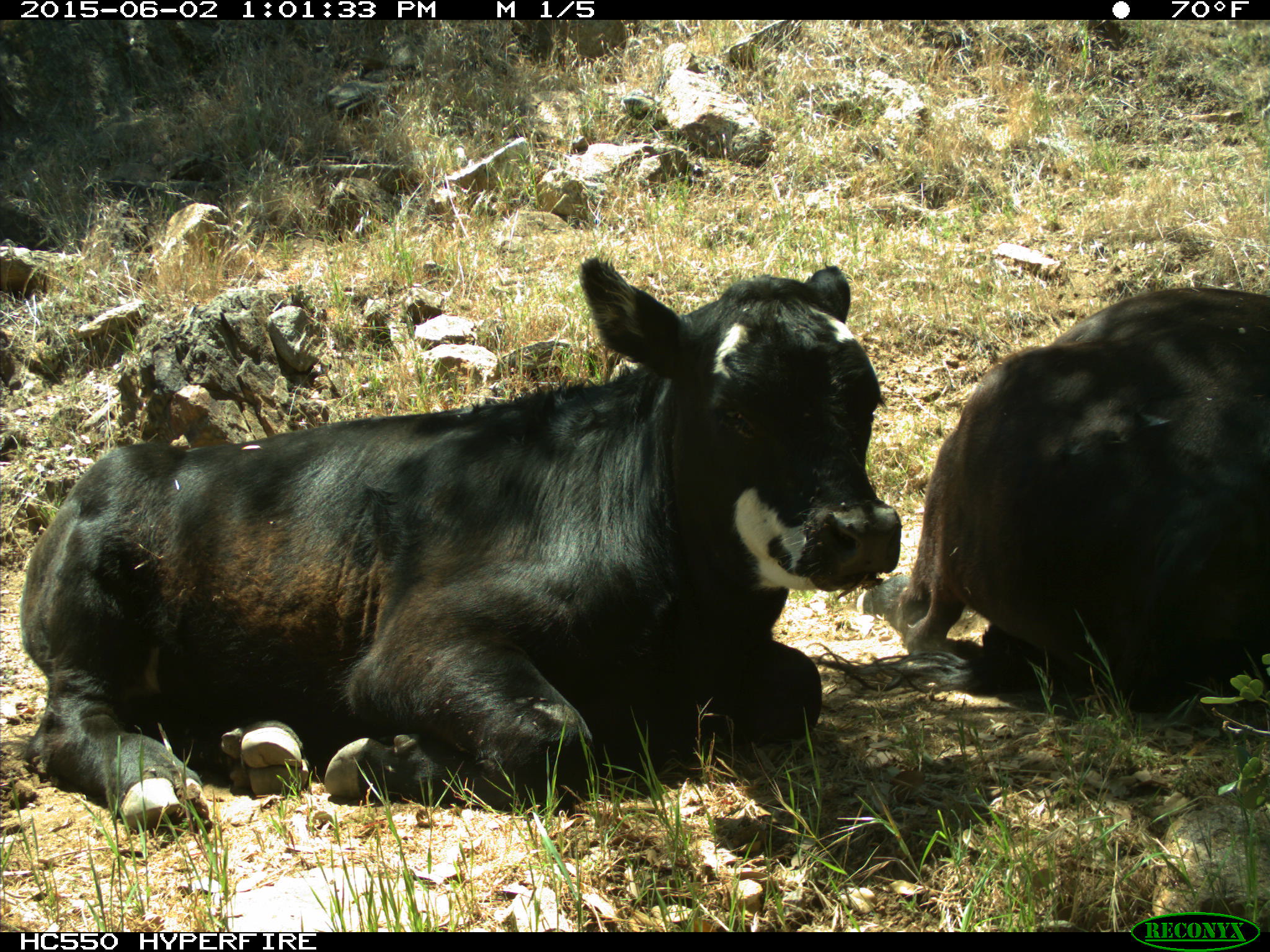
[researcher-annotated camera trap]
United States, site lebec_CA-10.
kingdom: Animalia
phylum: Chordata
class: Mammalia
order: Artiodactyla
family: Bovidae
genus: Bos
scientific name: Bos taurus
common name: domestic cow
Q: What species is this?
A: Bos taurus (domestic cow).